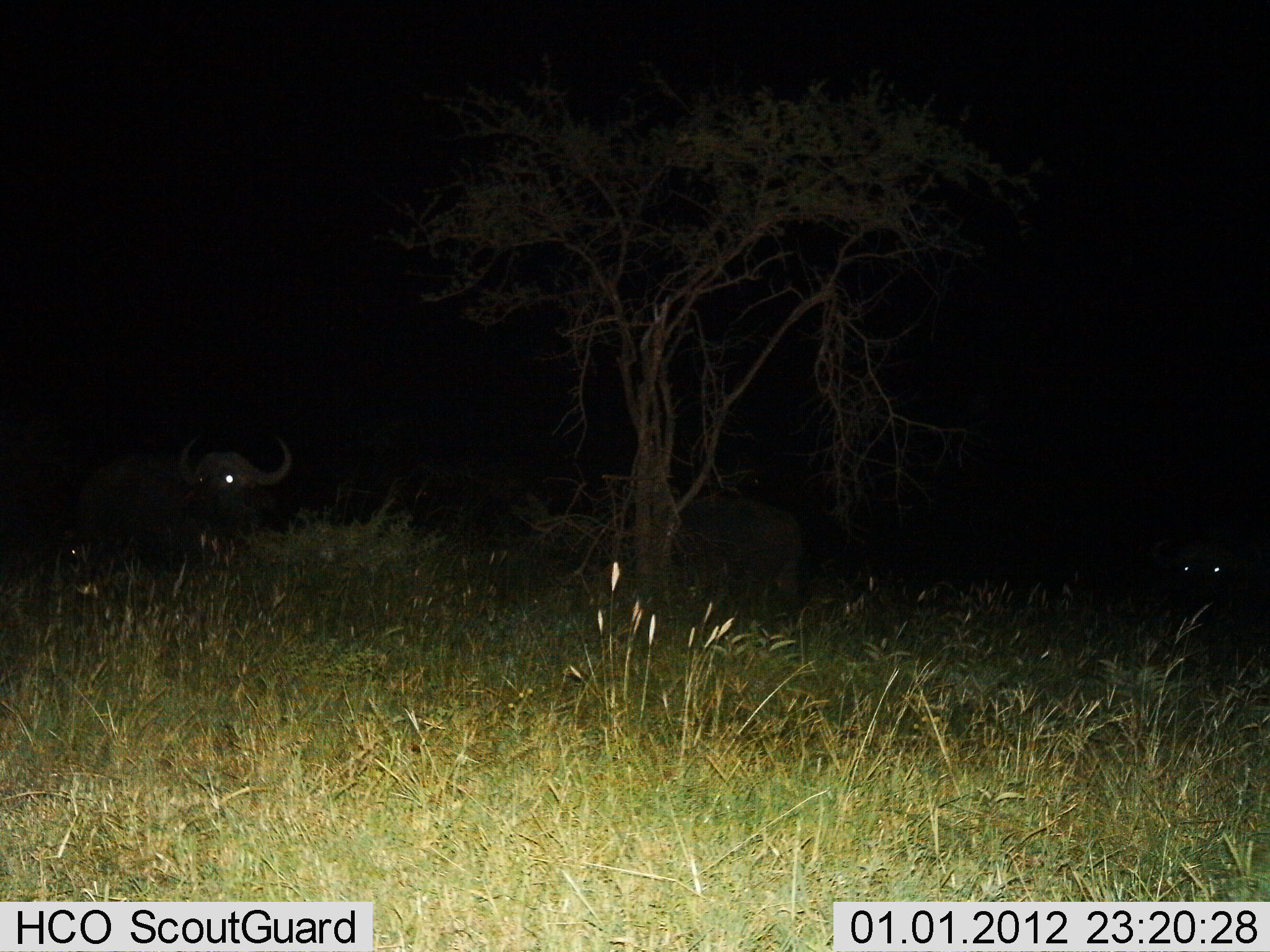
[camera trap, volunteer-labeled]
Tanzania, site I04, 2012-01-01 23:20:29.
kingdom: Animalia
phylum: Chordata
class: Mammalia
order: Artiodactyla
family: Bovidae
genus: Syncerus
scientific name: Syncerus caffer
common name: cape buffalo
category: buffalo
Buffalo (cape buffalo) (Syncerus caffer), count 2. Behavior (volunteer vote fractions): standing 71%, resting 36%, moving 0%, interacting 0%. Young present (vote fraction): 0%. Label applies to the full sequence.